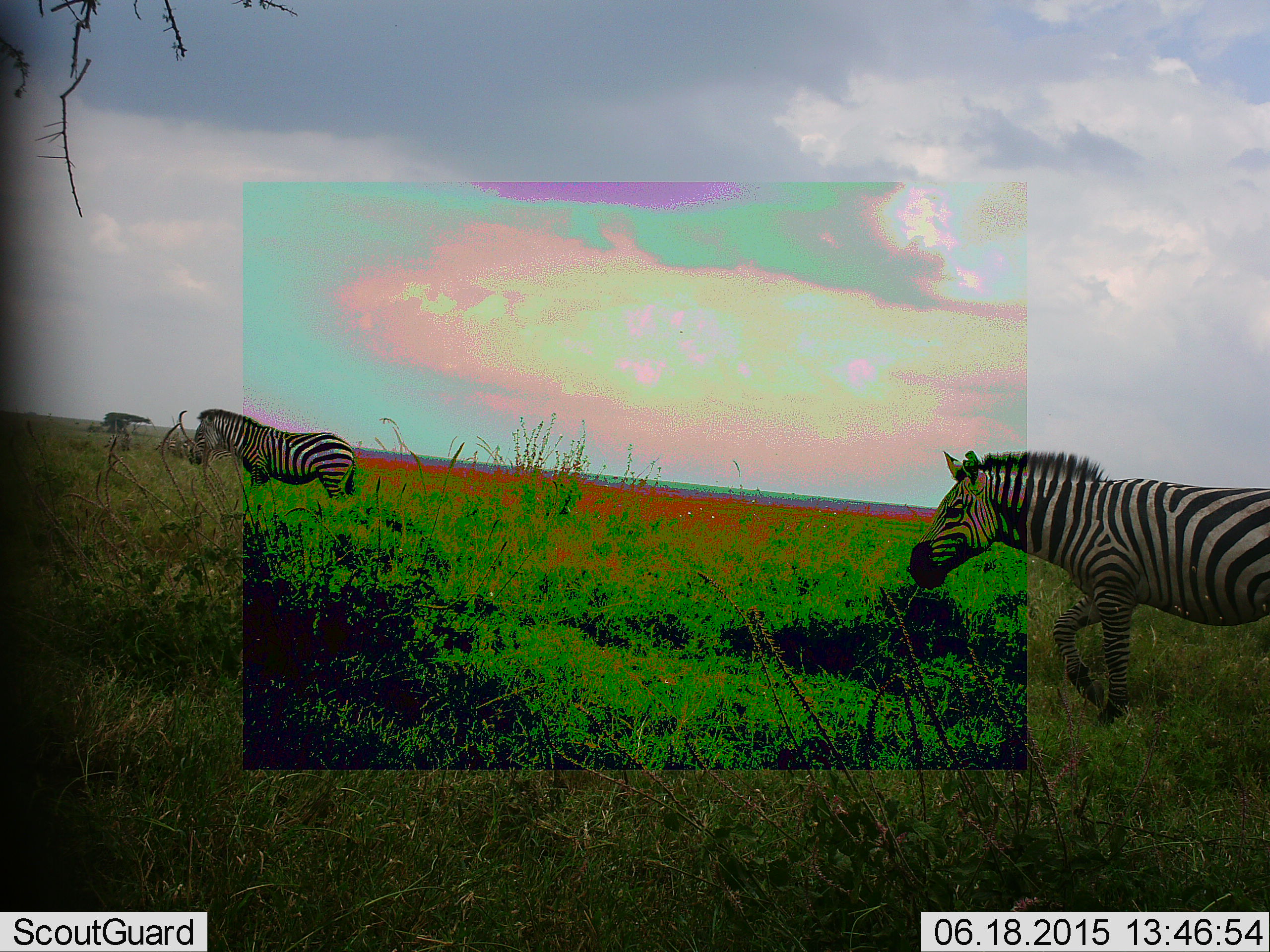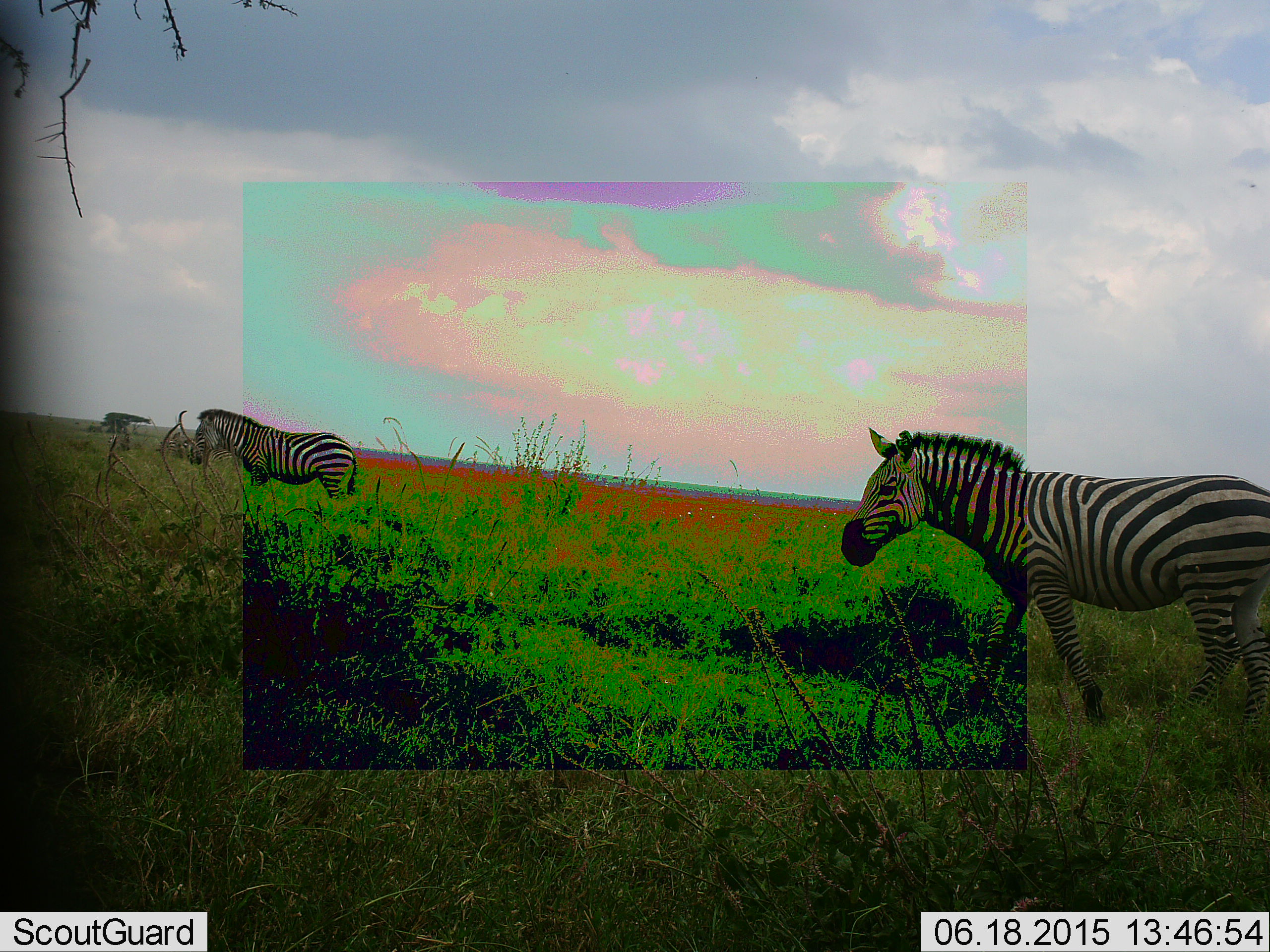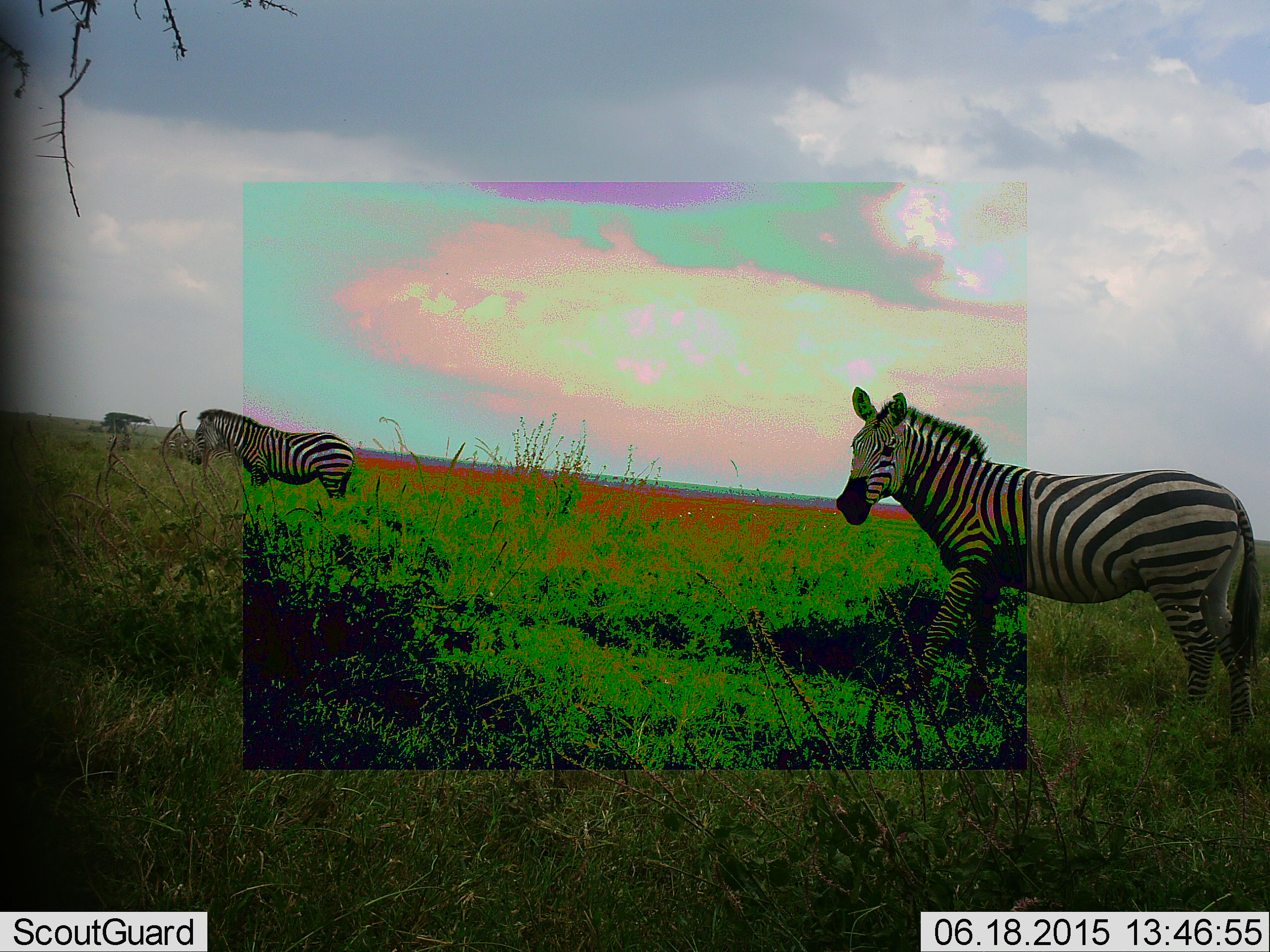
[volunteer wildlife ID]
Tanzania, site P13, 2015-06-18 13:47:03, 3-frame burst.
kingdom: Animalia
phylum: Chordata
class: Mammalia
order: Perissodactyla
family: Equidae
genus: Equus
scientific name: Equus quagga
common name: plains zebra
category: zebra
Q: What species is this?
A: Zebra (plains zebra) (Equus quagga).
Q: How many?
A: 2.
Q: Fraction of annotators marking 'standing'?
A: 80%.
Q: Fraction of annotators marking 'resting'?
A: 0%.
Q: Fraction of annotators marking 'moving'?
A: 90%.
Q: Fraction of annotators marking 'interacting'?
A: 0%.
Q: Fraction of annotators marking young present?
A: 0%.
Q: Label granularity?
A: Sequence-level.